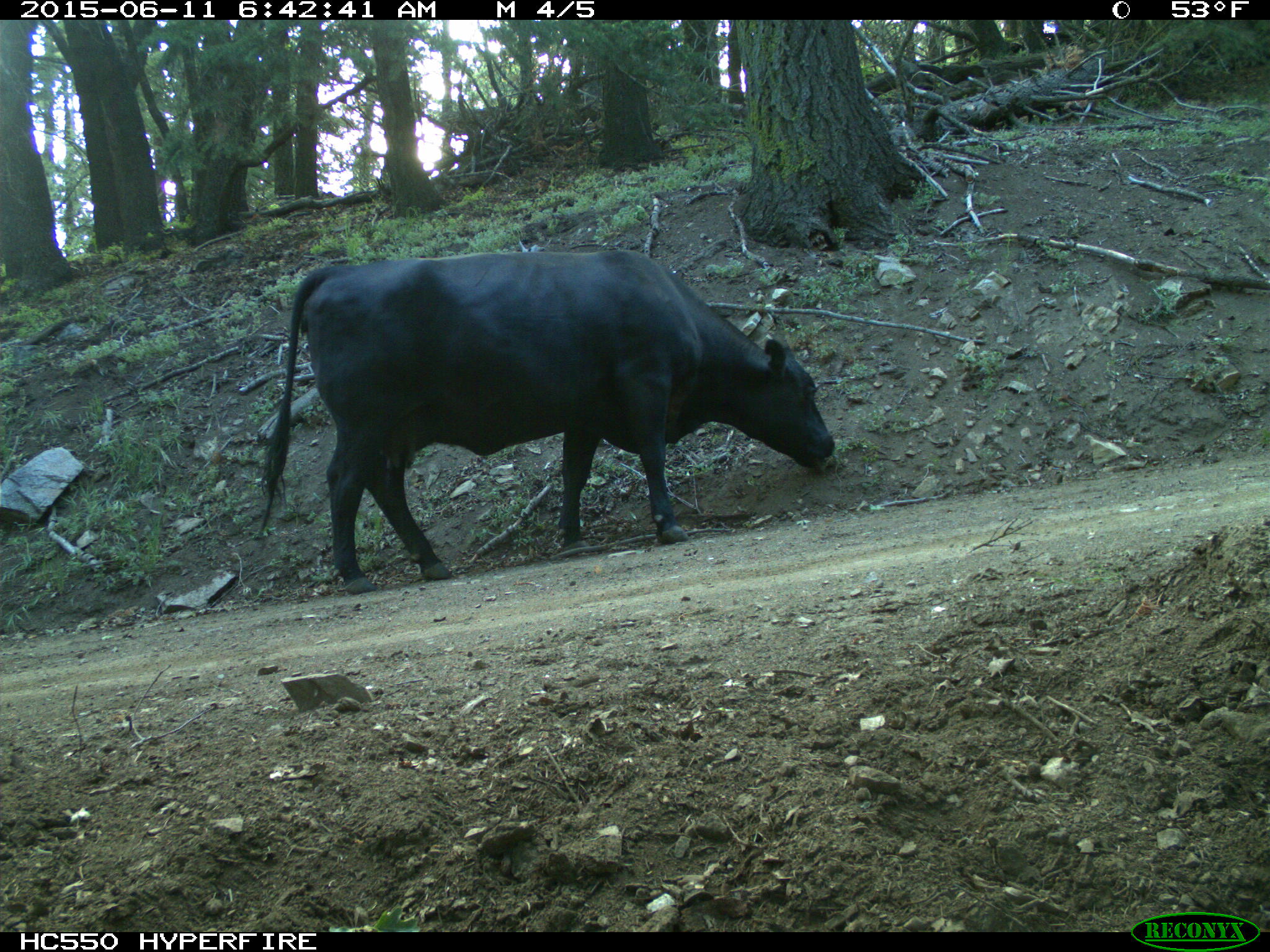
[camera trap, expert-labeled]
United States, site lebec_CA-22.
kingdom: Animalia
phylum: Chordata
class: Mammalia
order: Artiodactyla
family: Bovidae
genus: Bos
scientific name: Bos taurus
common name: domestic cow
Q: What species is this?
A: Bos taurus (domestic cow).